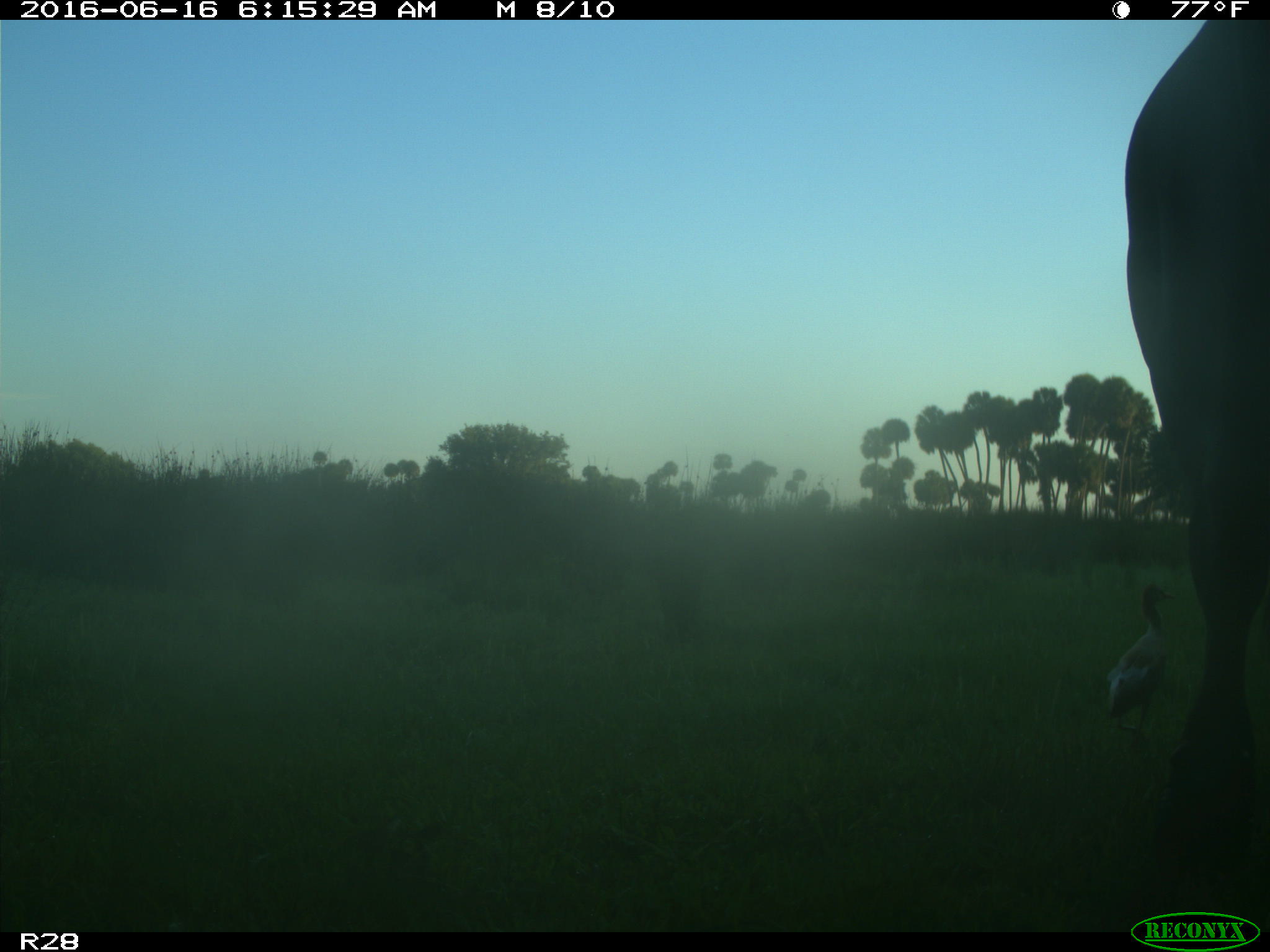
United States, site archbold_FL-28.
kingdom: Animalia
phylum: Chordata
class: Mammalia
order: Artiodactyla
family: Bovidae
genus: Bos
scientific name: Bos taurus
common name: domestic cow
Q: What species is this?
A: Bos taurus (domestic cow).